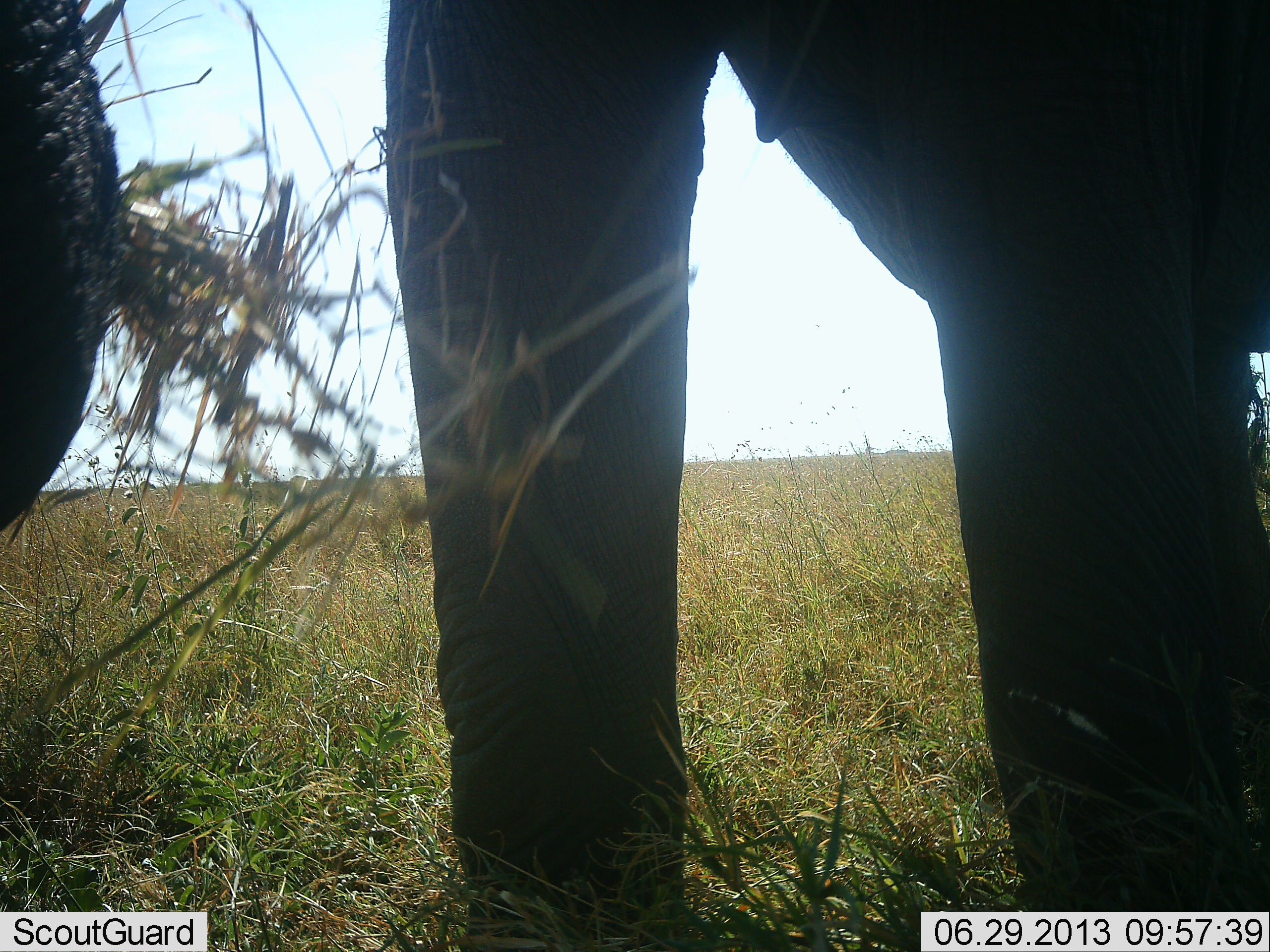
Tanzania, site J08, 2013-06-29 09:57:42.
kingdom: Animalia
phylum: Chordata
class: Mammalia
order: Proboscidea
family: Elephantidae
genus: Loxodonta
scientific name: Loxodonta africana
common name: african bush elephant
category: elephant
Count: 1.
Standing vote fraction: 82%.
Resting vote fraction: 0%.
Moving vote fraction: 5%.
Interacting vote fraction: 0%.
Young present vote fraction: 0%.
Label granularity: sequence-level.